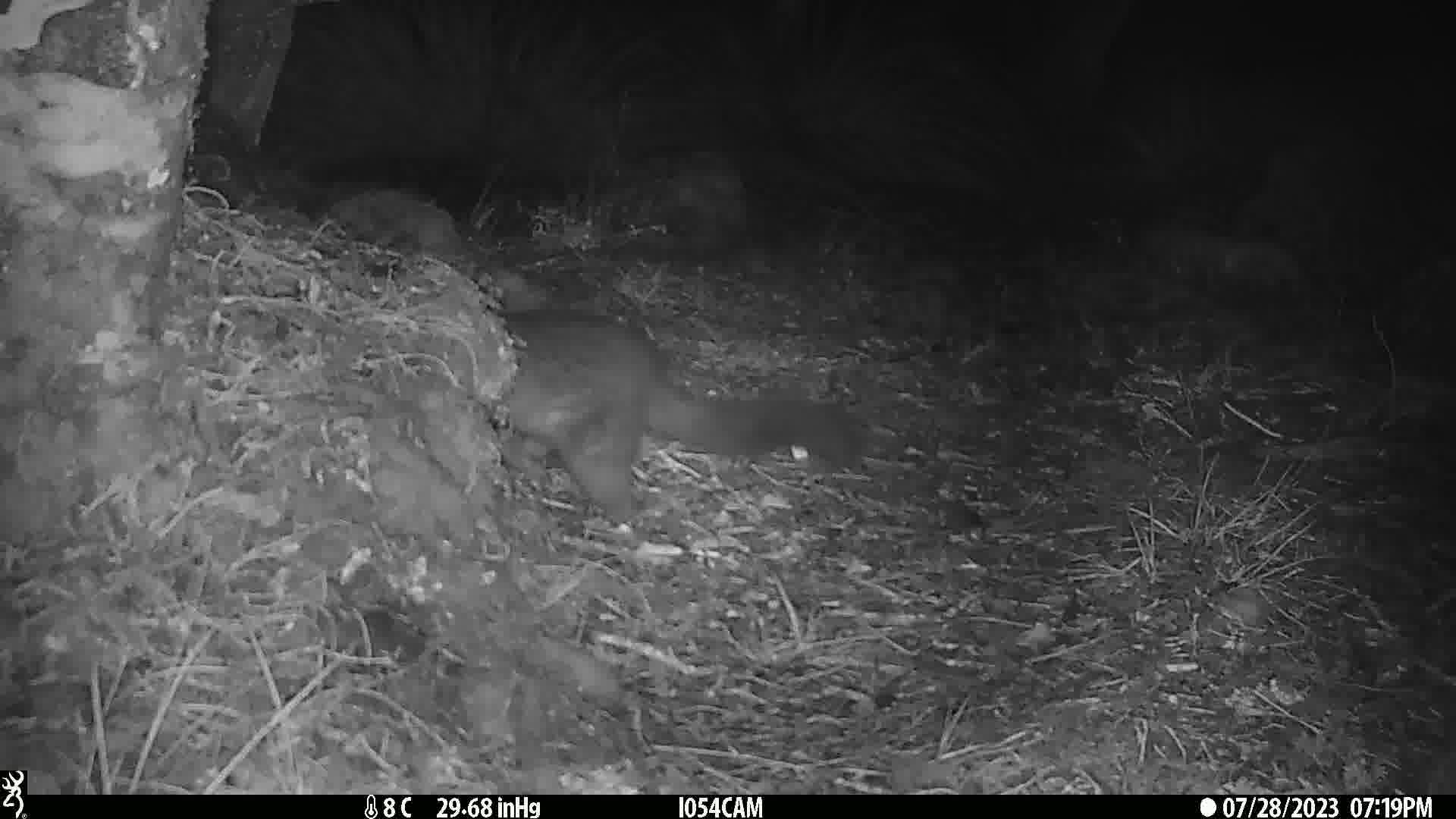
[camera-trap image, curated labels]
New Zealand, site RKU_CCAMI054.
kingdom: Animalia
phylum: Chordata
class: Mammalia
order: Diprotodontia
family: Phalangeridae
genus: Trichosurus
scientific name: Trichosurus vulpecula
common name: common brushtail possum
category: possum